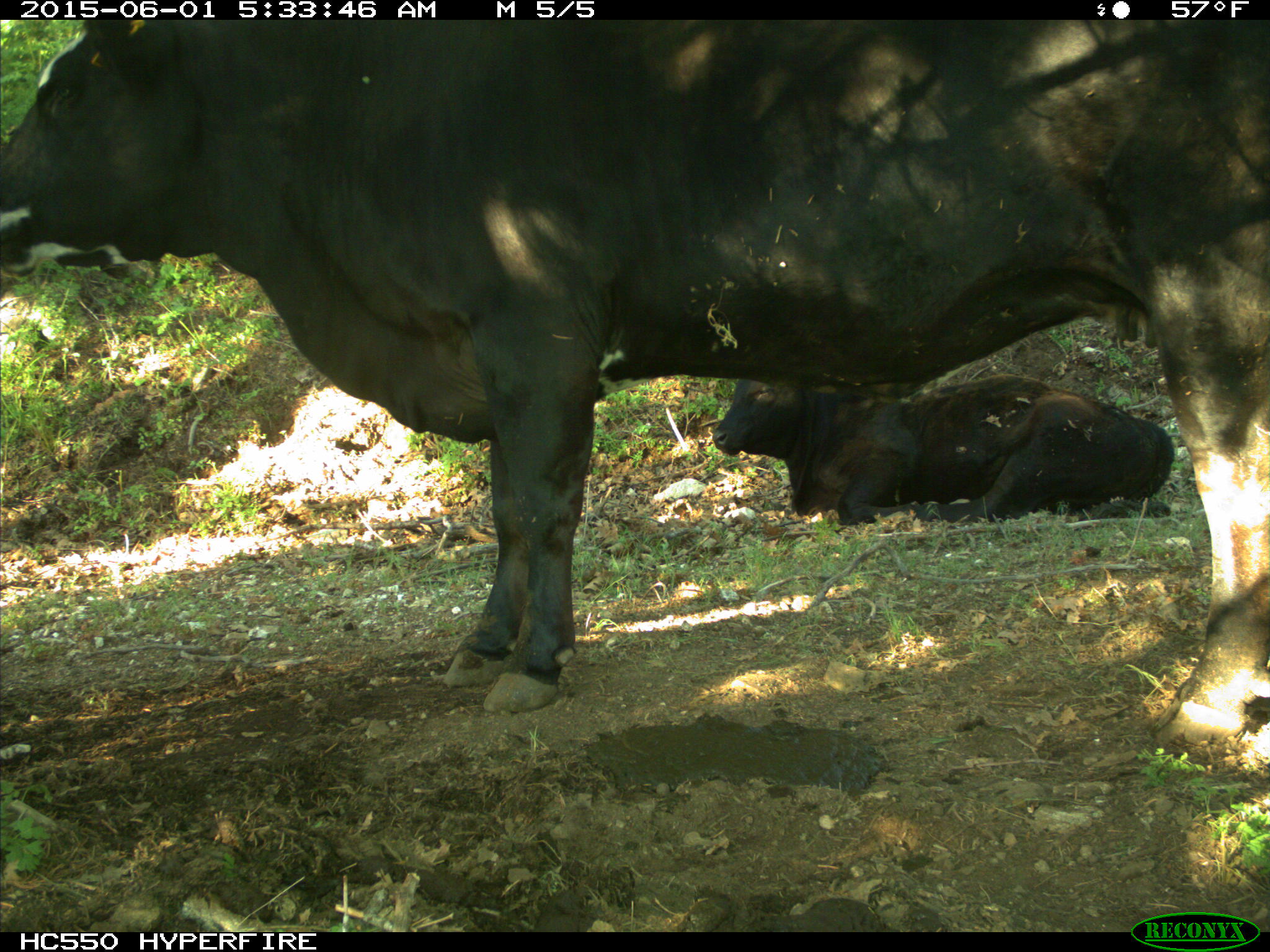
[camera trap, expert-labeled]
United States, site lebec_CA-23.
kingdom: Animalia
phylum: Chordata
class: Mammalia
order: Artiodactyla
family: Bovidae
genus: Bos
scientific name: Bos taurus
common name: domestic cow